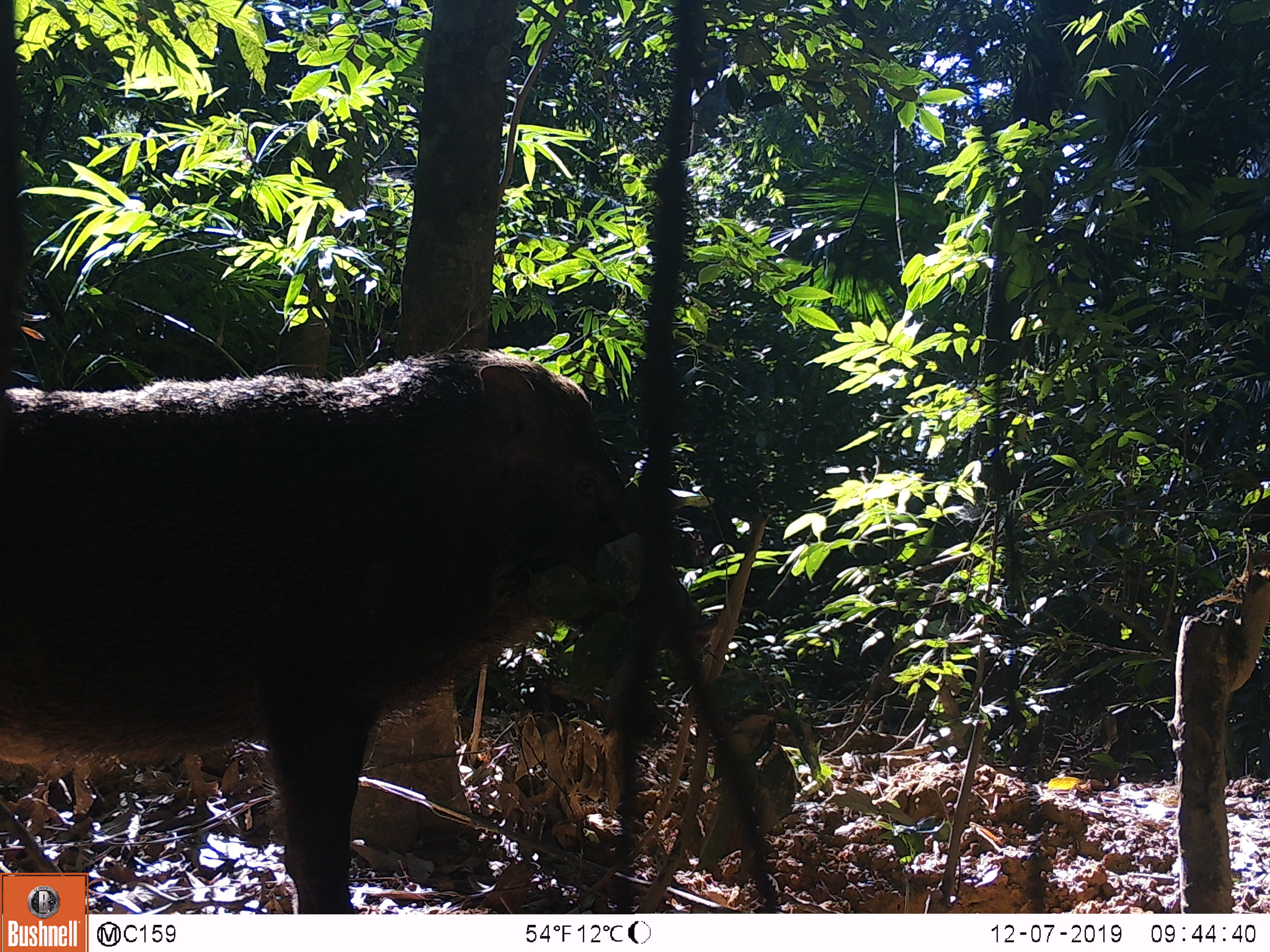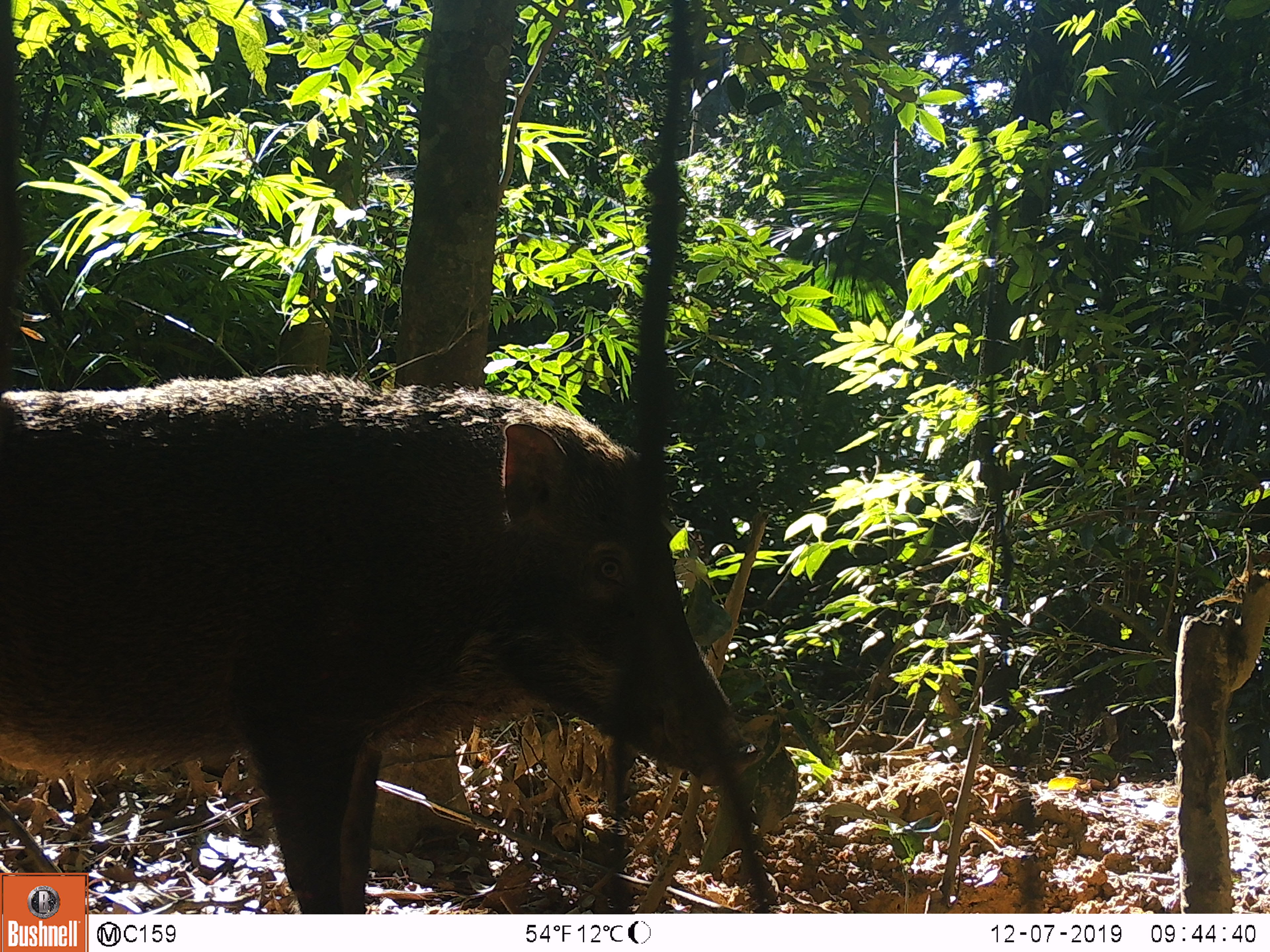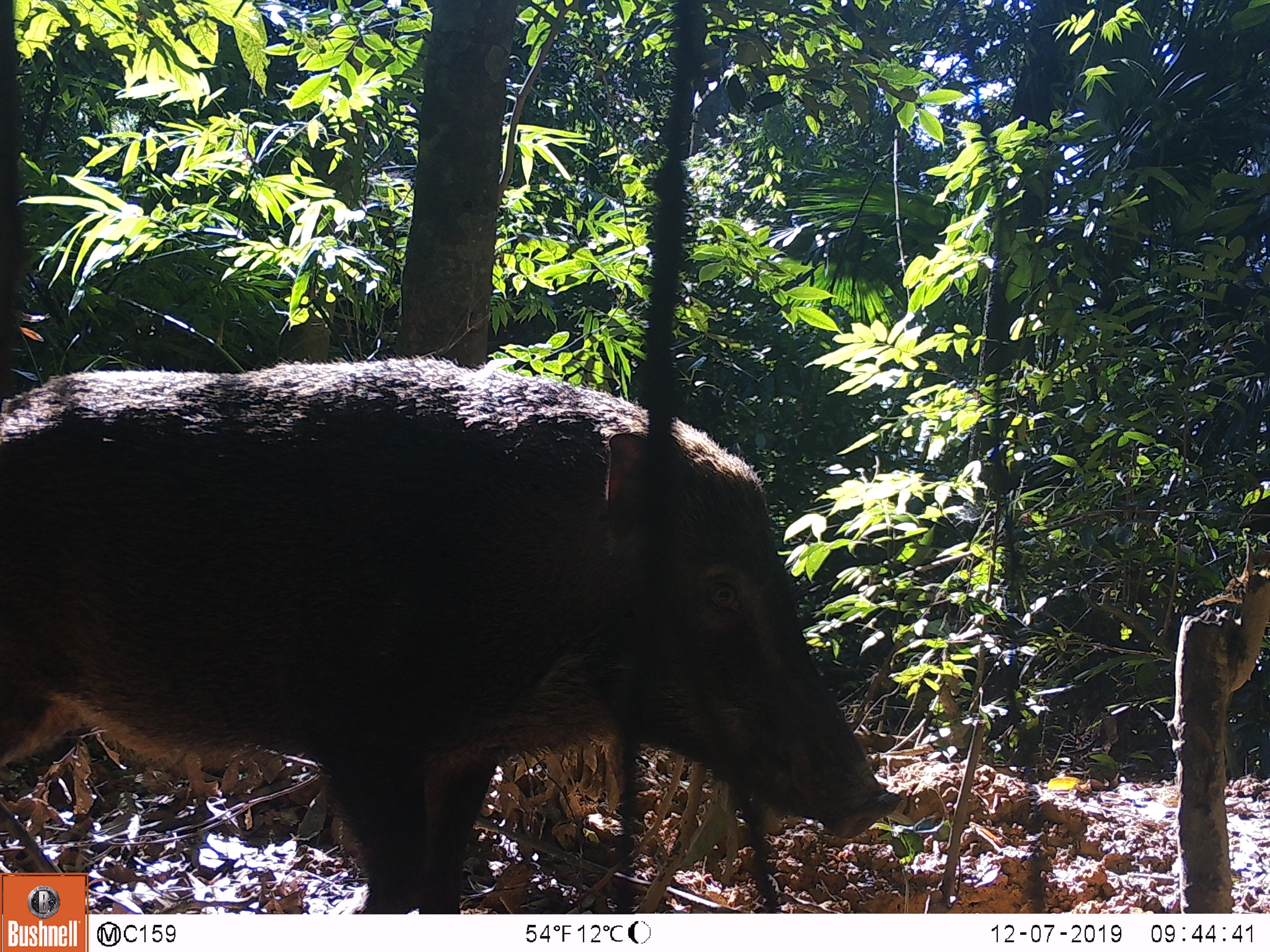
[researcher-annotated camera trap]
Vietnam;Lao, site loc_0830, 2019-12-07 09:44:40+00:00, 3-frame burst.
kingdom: Animalia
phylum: Chordata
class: Mammalia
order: Artiodactyla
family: Suidae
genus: Sus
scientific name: Sus scrofa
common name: eurasian wild pig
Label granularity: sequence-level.